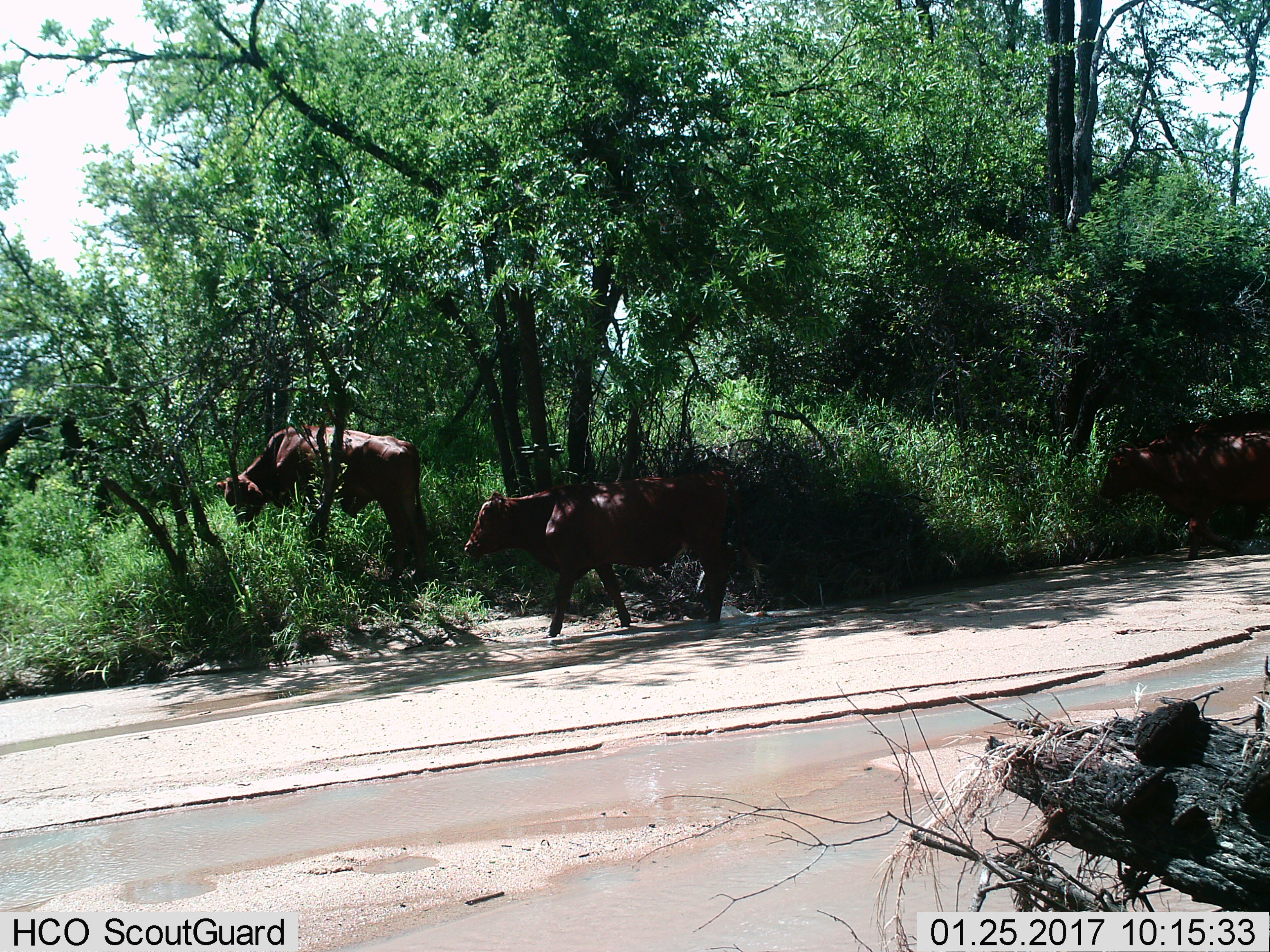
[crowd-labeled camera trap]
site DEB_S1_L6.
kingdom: Animalia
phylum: Chordata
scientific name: Vertebrata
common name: domestic animal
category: domesticanimal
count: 3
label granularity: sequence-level